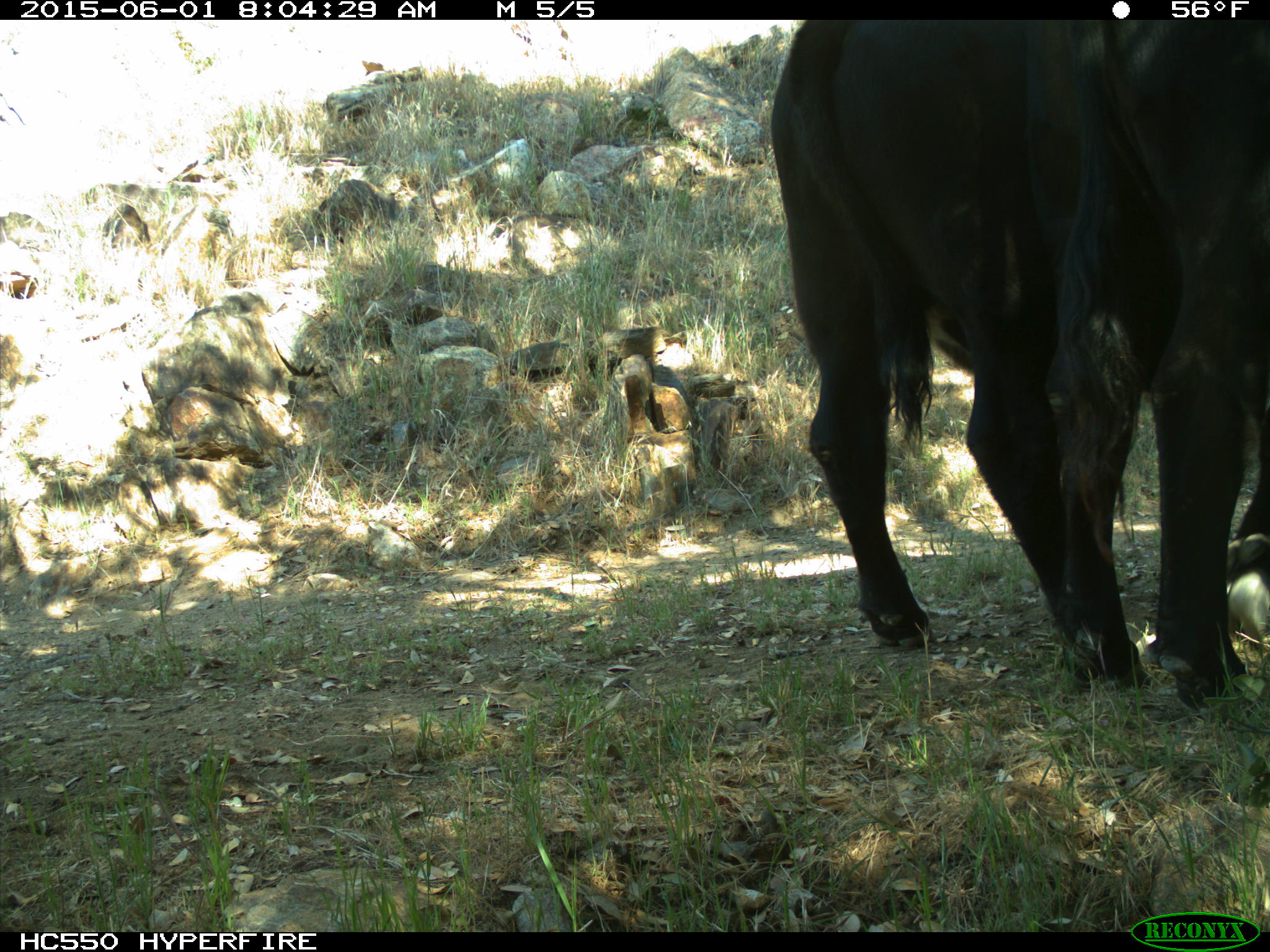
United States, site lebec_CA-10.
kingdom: Animalia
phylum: Chordata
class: Mammalia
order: Artiodactyla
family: Bovidae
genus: Bos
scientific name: Bos taurus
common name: domestic cow